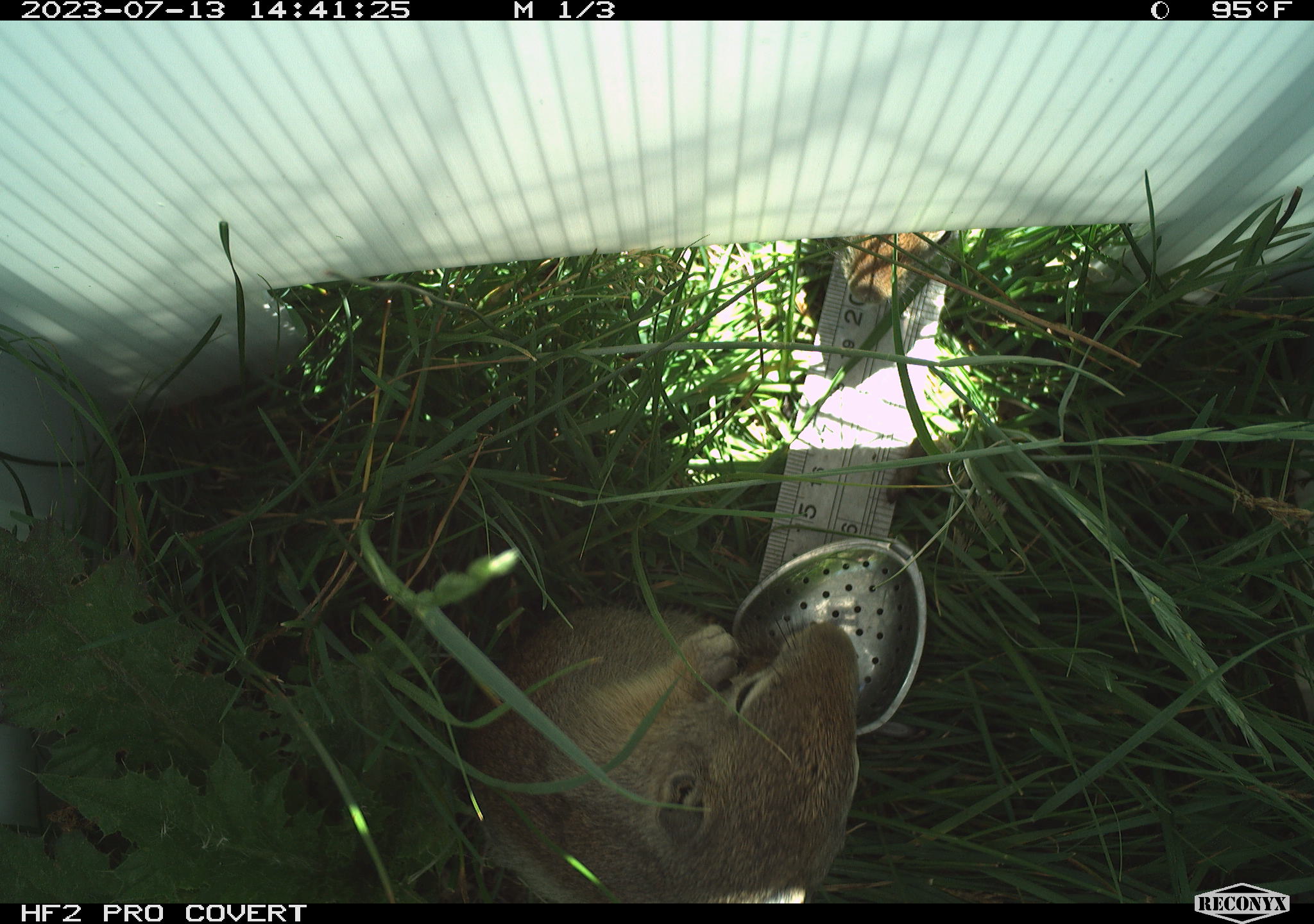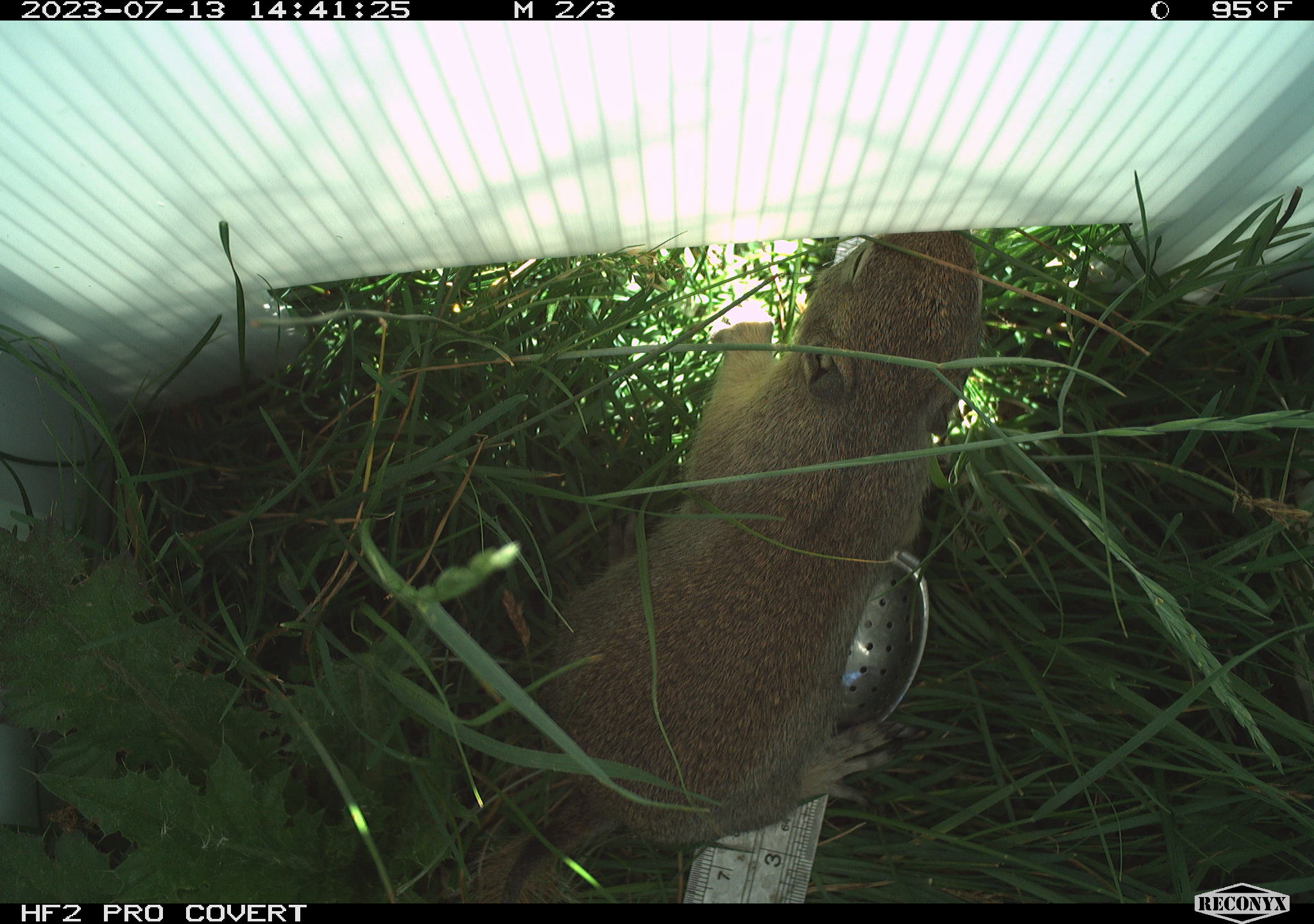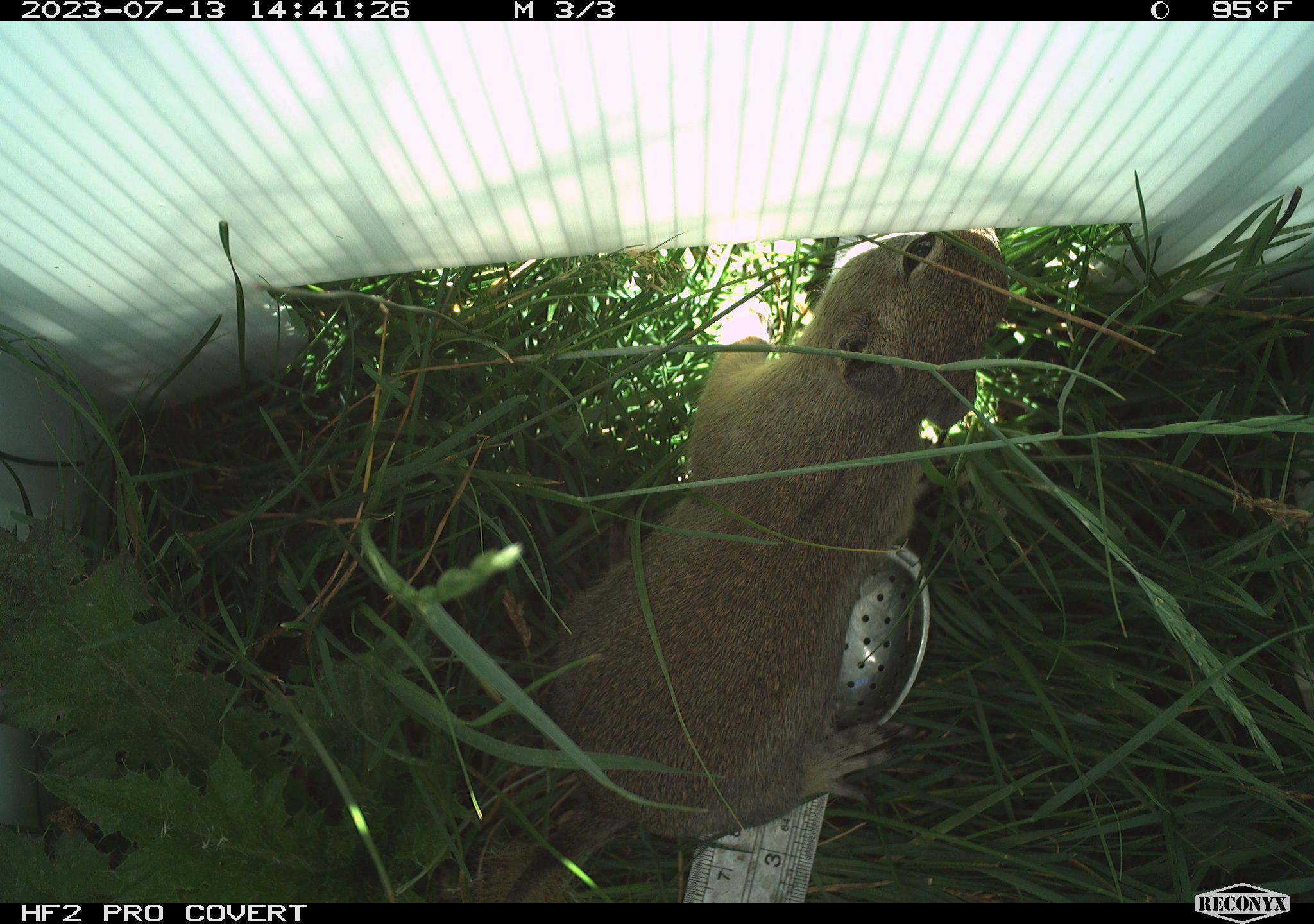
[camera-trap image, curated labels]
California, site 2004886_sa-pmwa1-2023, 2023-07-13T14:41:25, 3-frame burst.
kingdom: Animalia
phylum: Chordata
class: Mammalia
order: Rodentia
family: Sciuridae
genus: Urocitellus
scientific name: Urocitellus beldingi beldingi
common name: belding's ground squirrel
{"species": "belding's ground squirrel (Urocitellus beldingi beldingi)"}